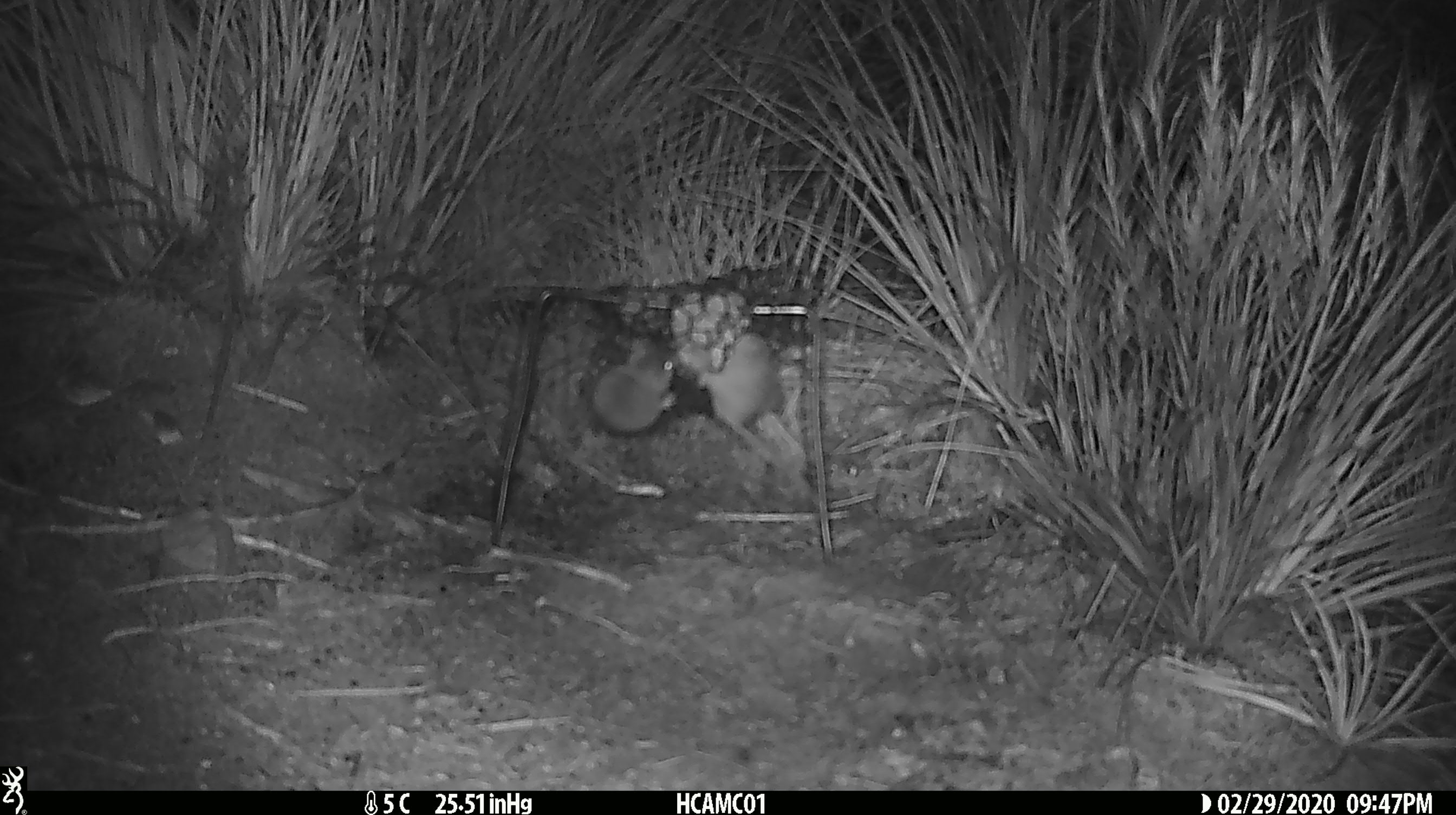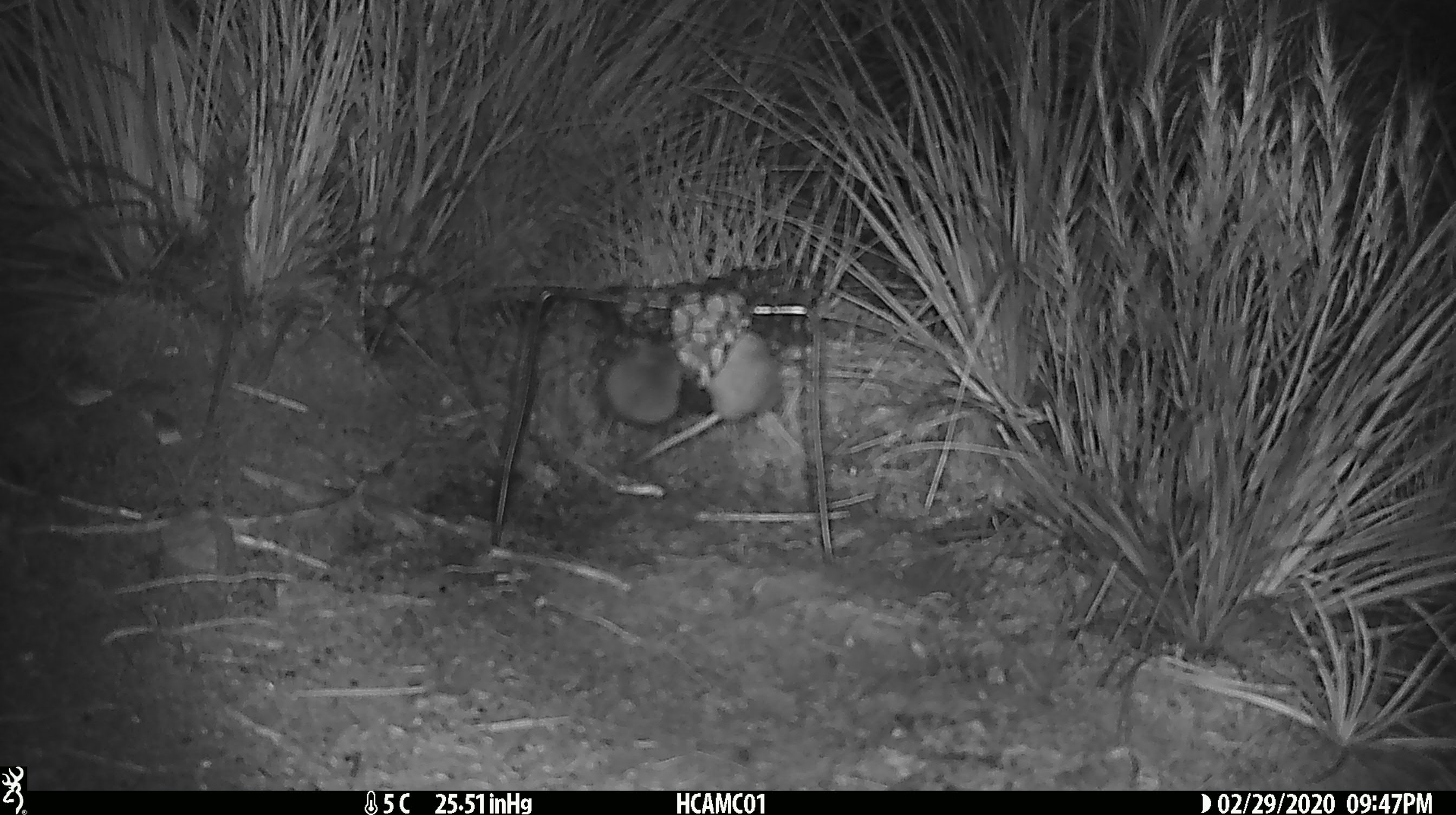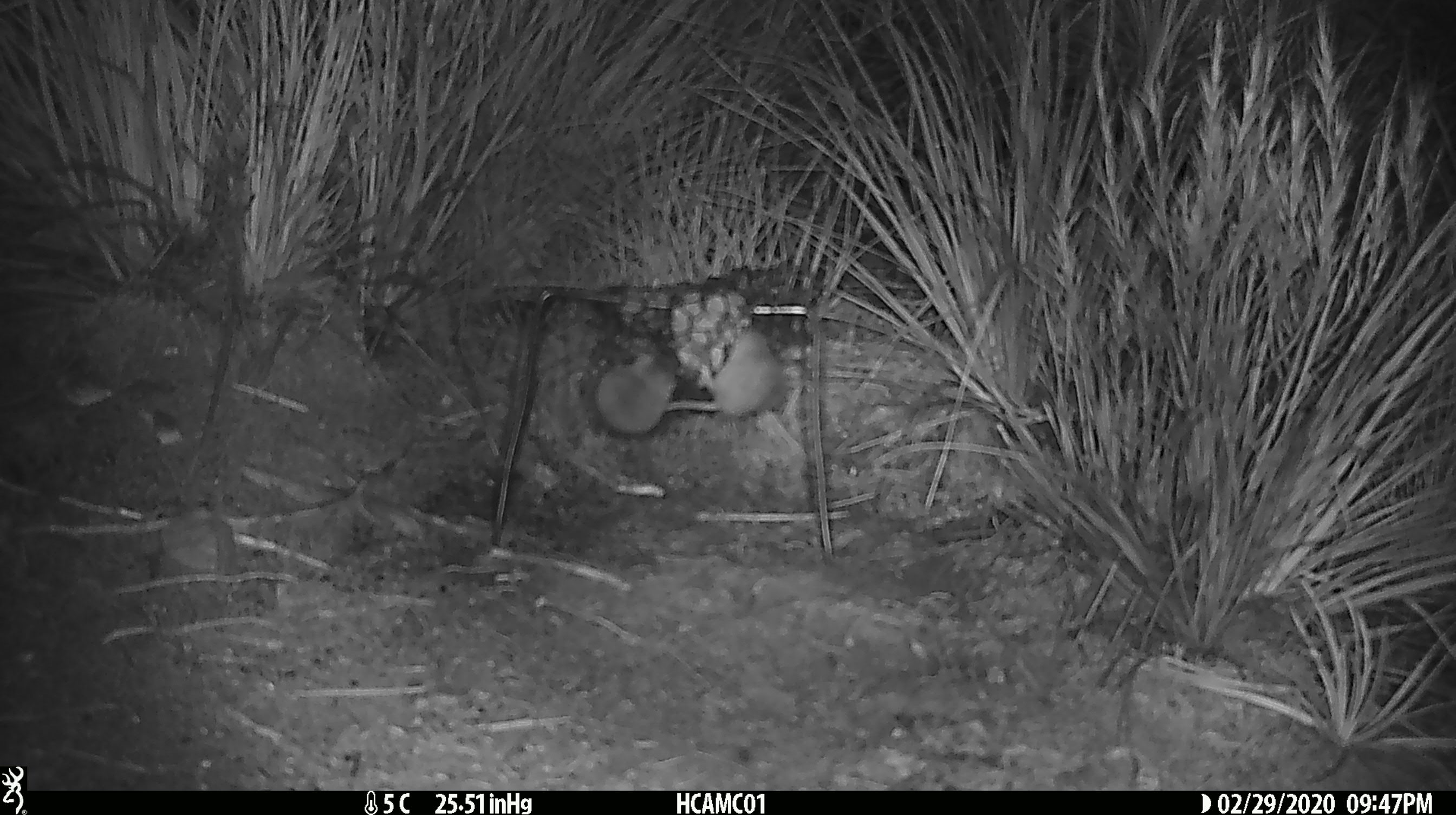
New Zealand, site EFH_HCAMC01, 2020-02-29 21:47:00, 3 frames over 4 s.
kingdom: Animalia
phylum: Chordata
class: Mammalia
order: Rodentia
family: Muridae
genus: Mus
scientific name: Mus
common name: mouse